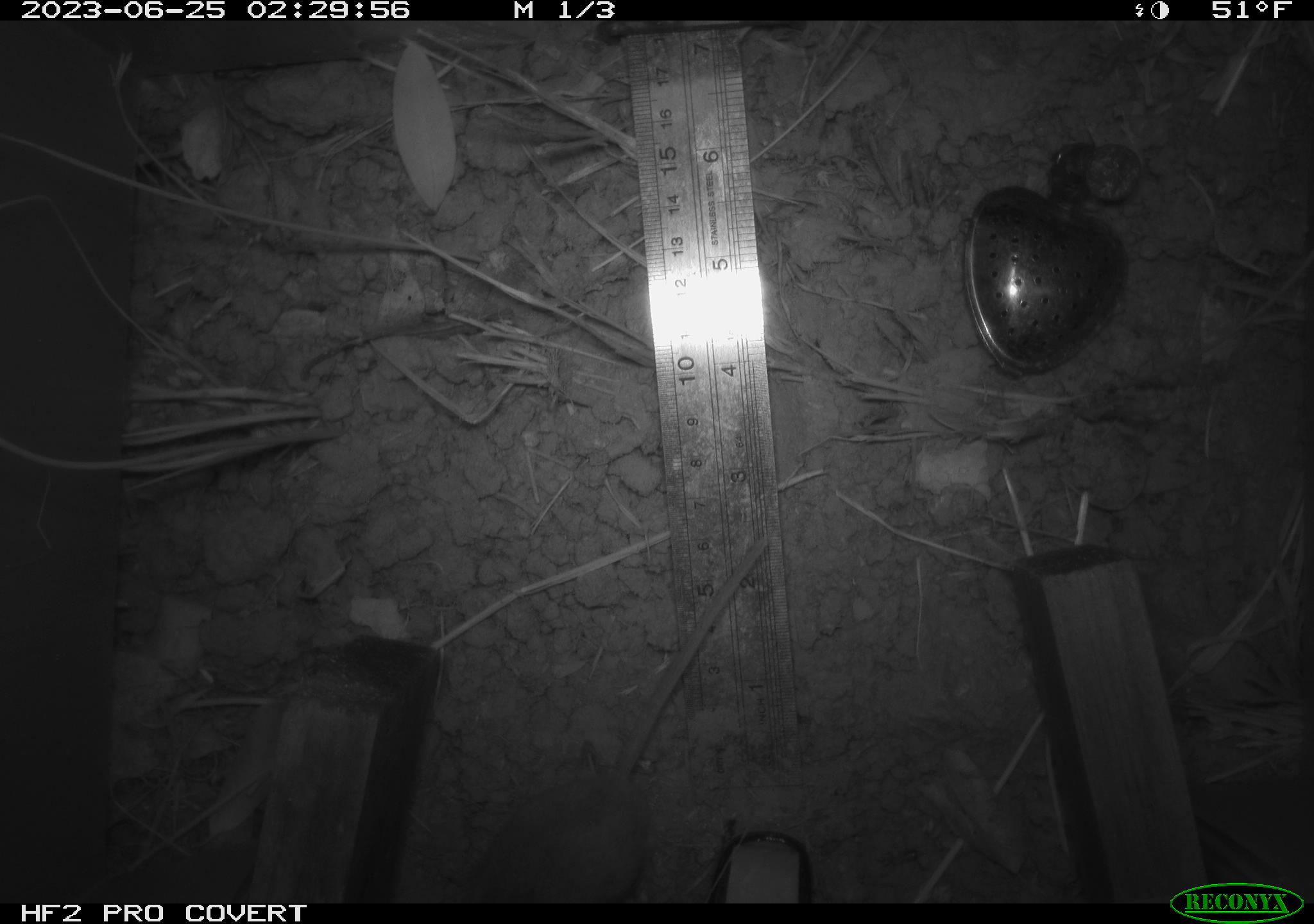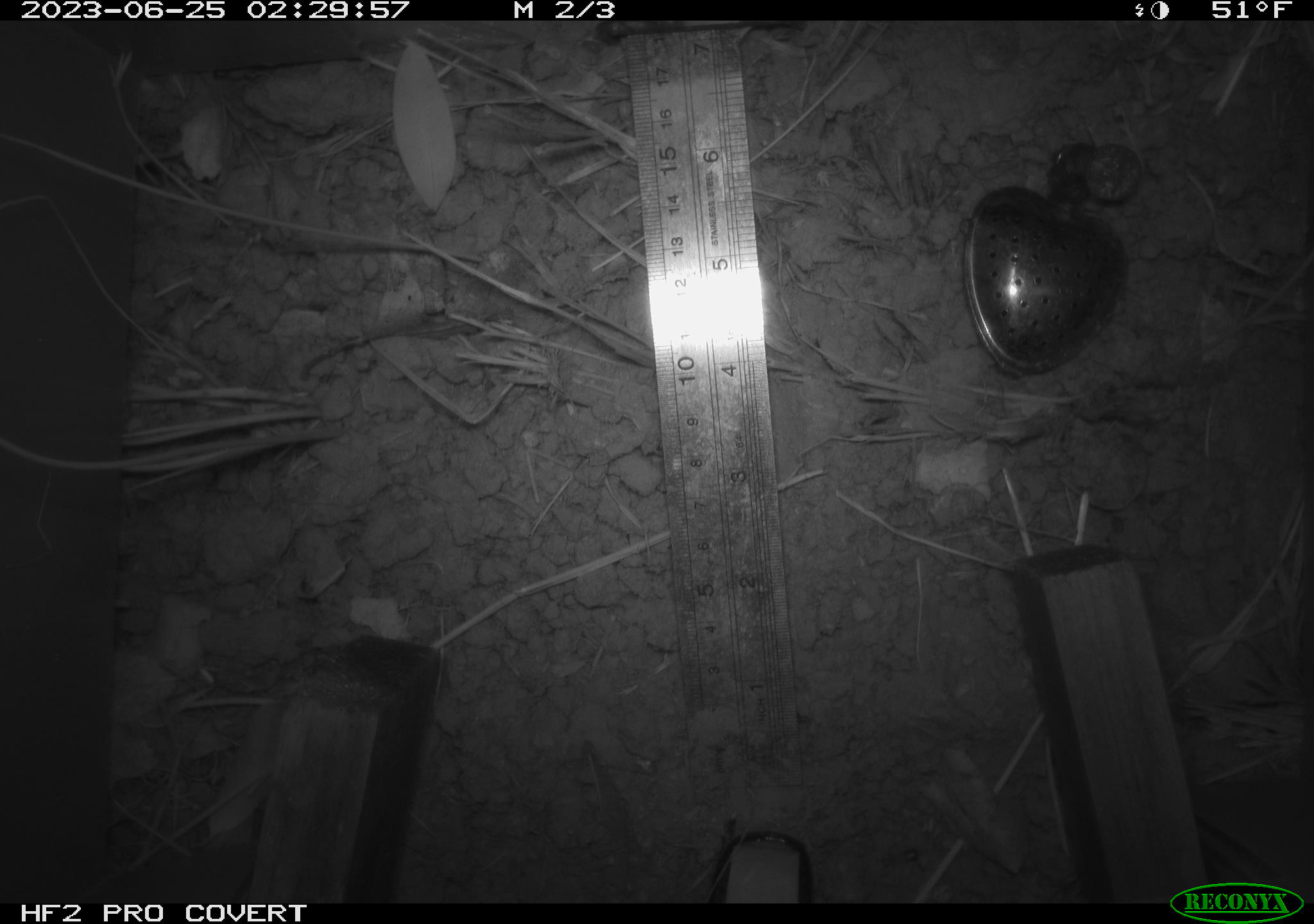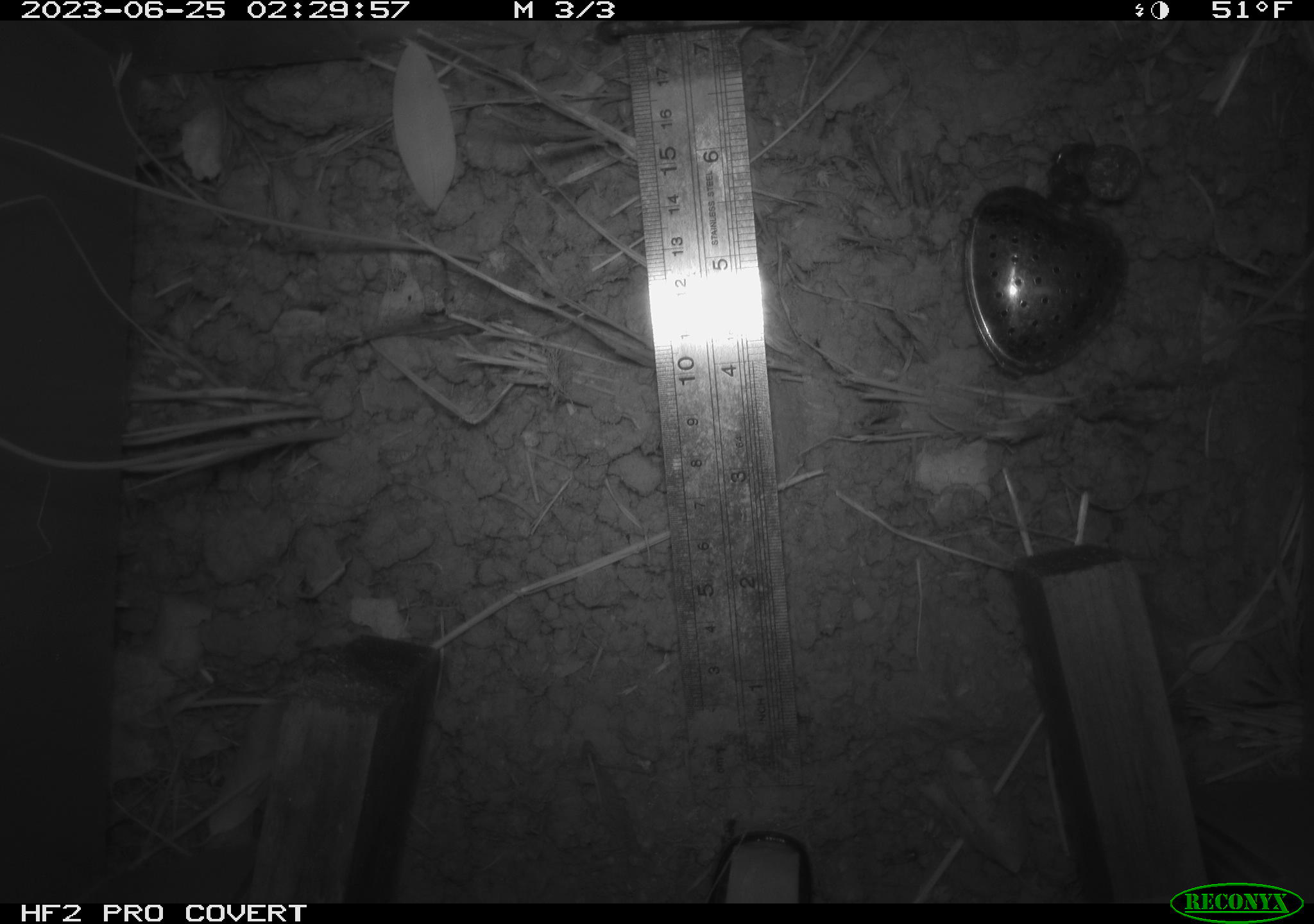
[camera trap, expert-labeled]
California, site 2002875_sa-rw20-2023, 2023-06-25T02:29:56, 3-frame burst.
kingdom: Animalia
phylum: Chordata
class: Mammalia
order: Rodentia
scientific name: Rodentia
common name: mouse species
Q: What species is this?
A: Mouse species (Rodentia).